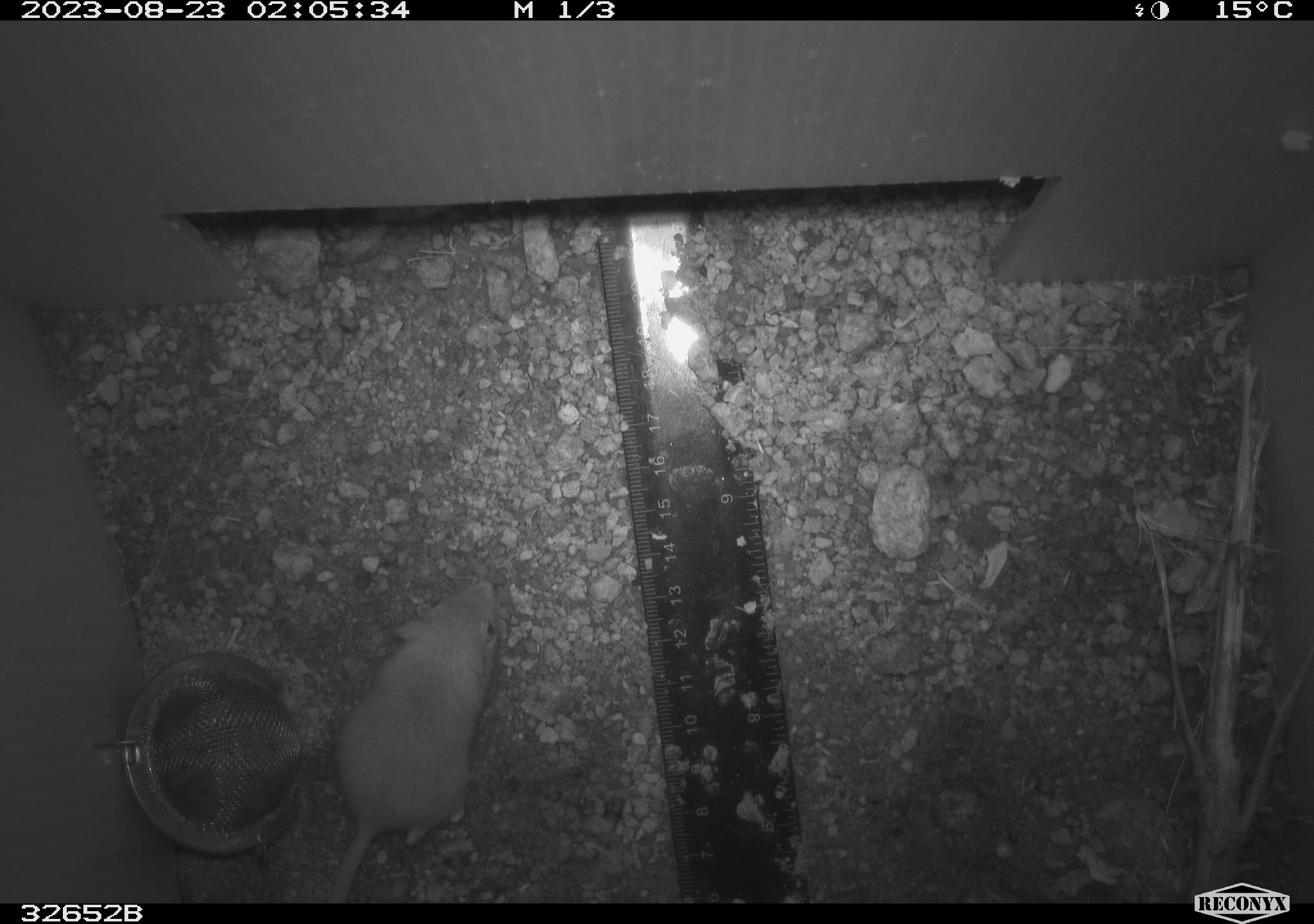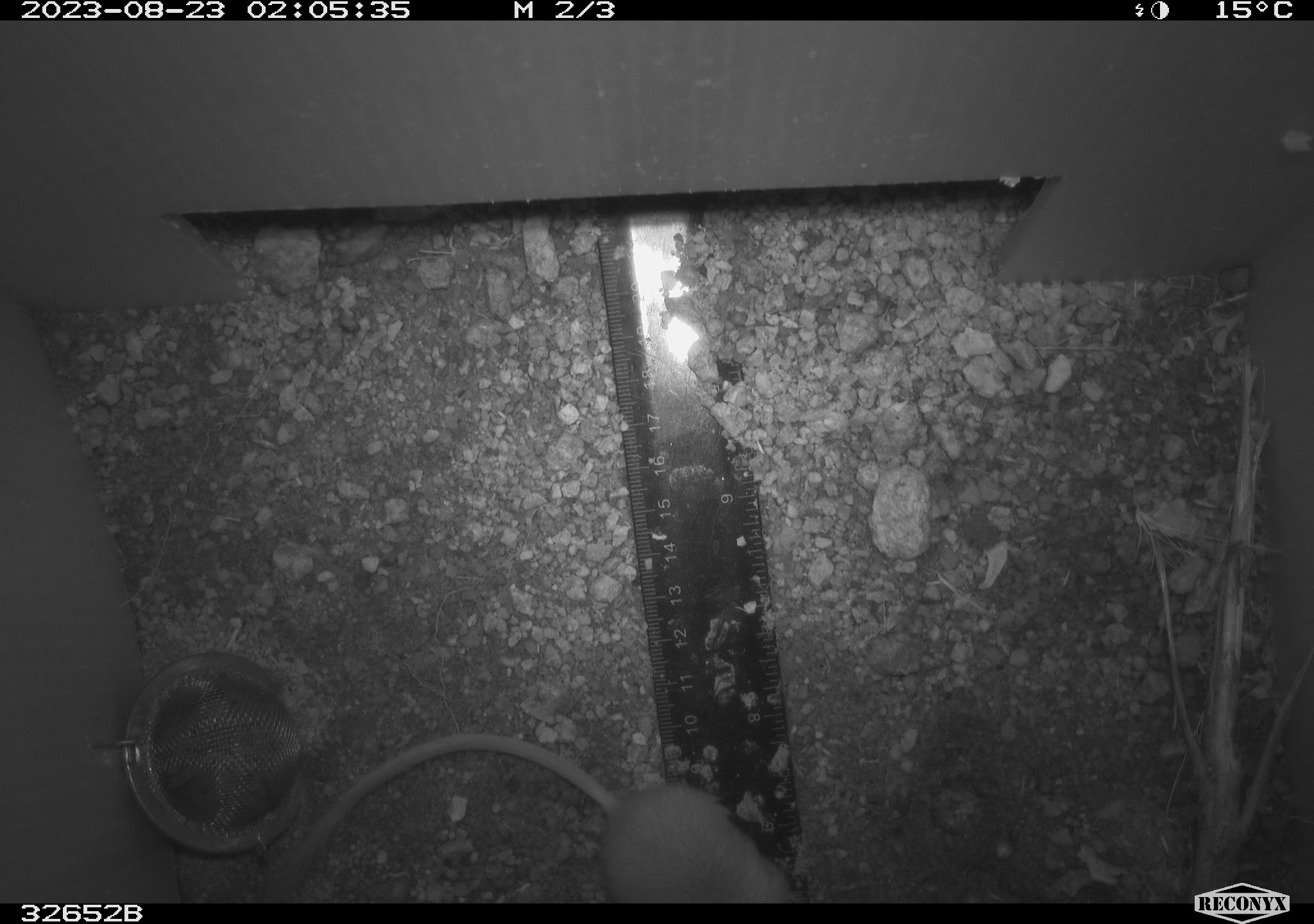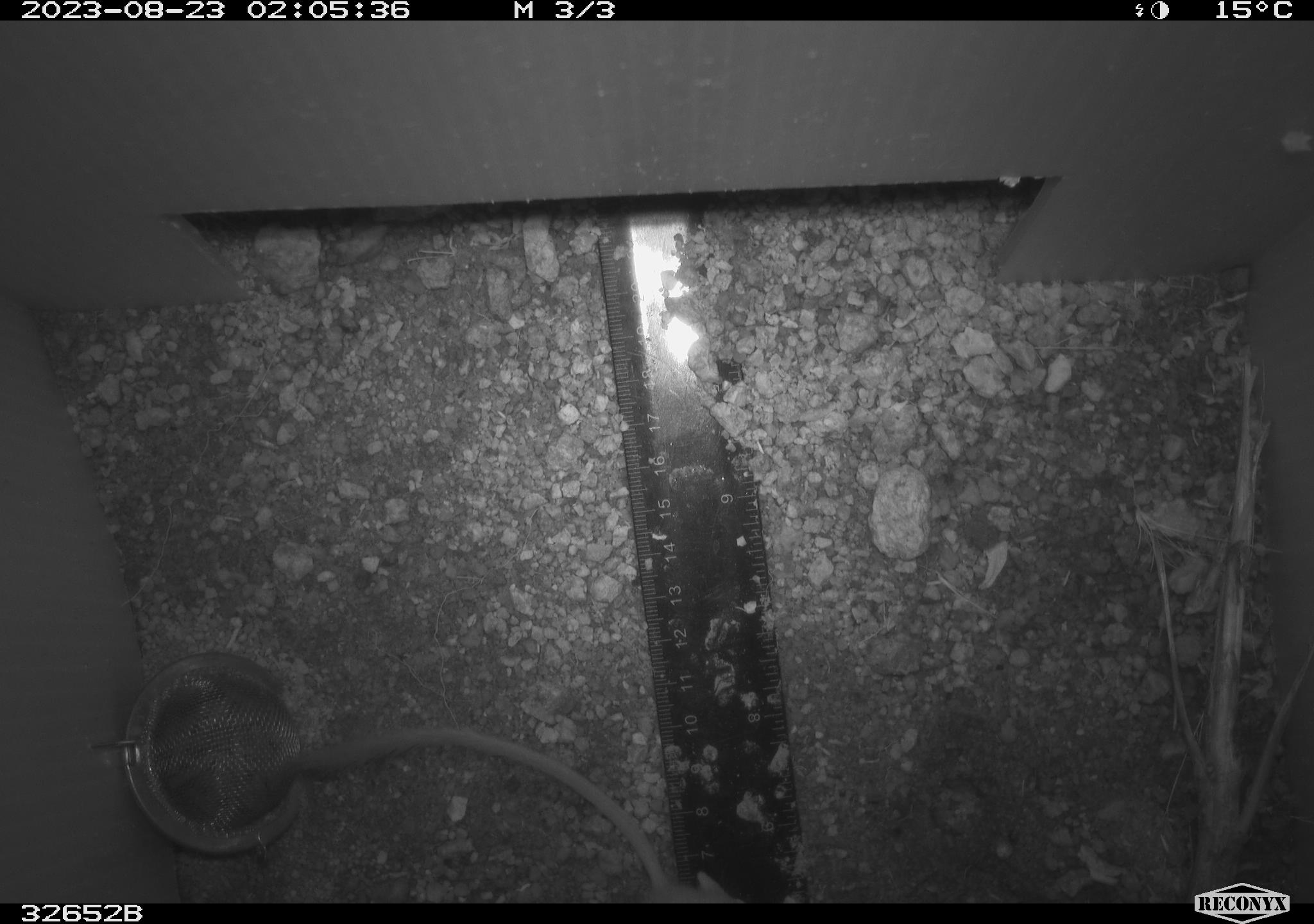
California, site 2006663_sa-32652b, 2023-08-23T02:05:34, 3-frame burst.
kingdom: Animalia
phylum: Chordata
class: Mammalia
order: Rodentia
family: Heteromyidae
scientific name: Heteromyidae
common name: kangaroo rats and pocket mice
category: heteromyidae family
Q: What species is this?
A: Heteromyidae family (kangaroo rats and pocket mice) (Heteromyidae).